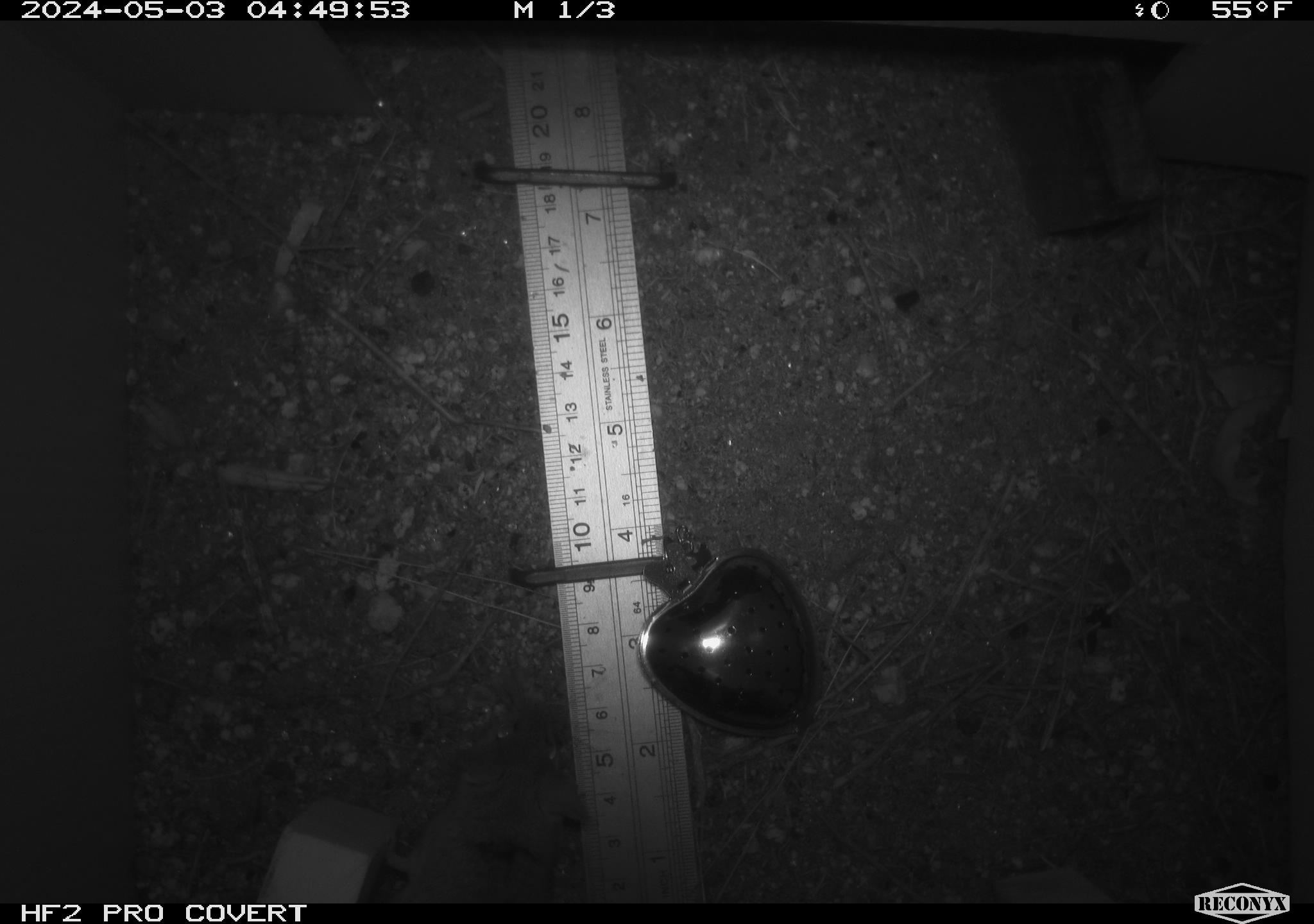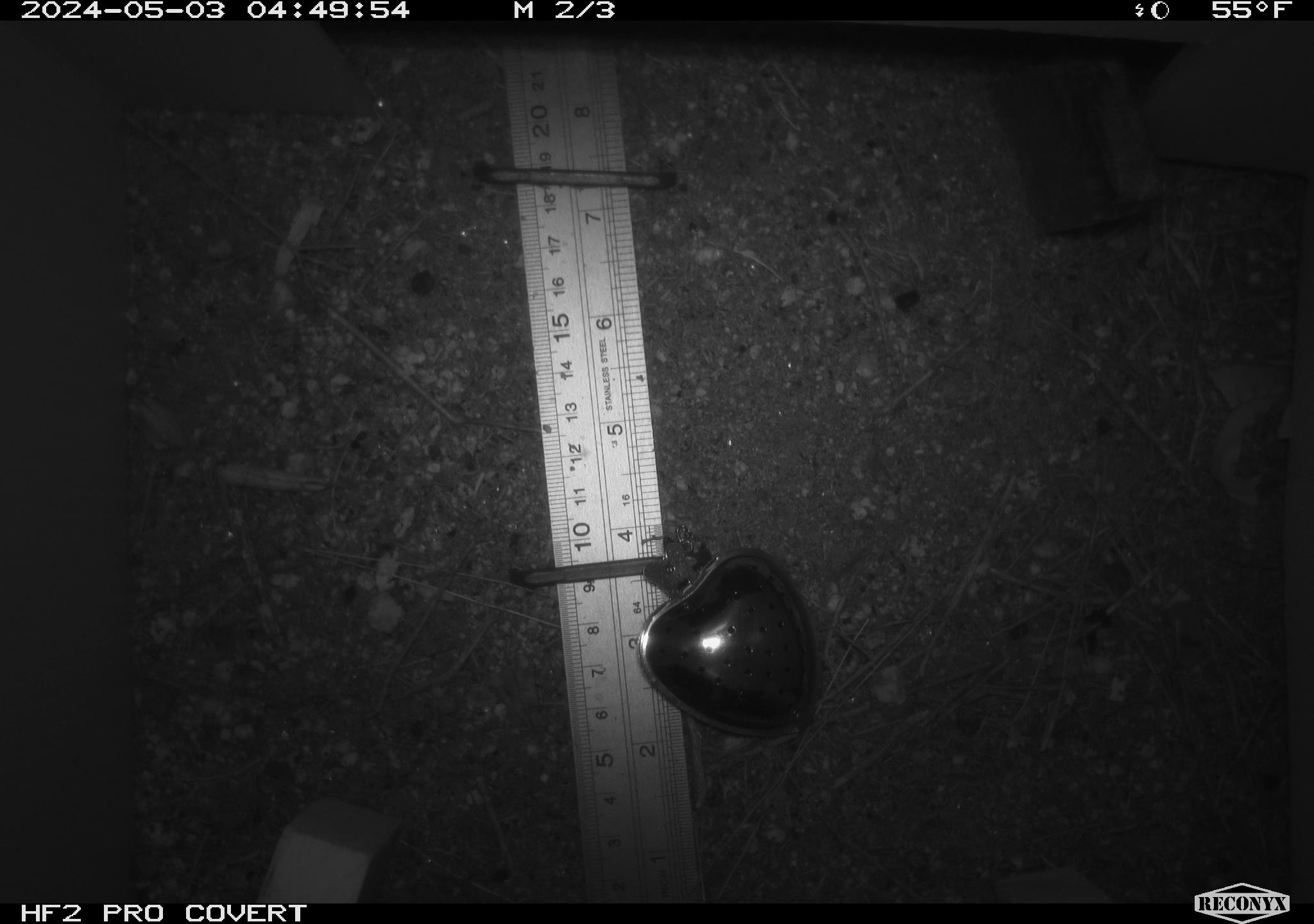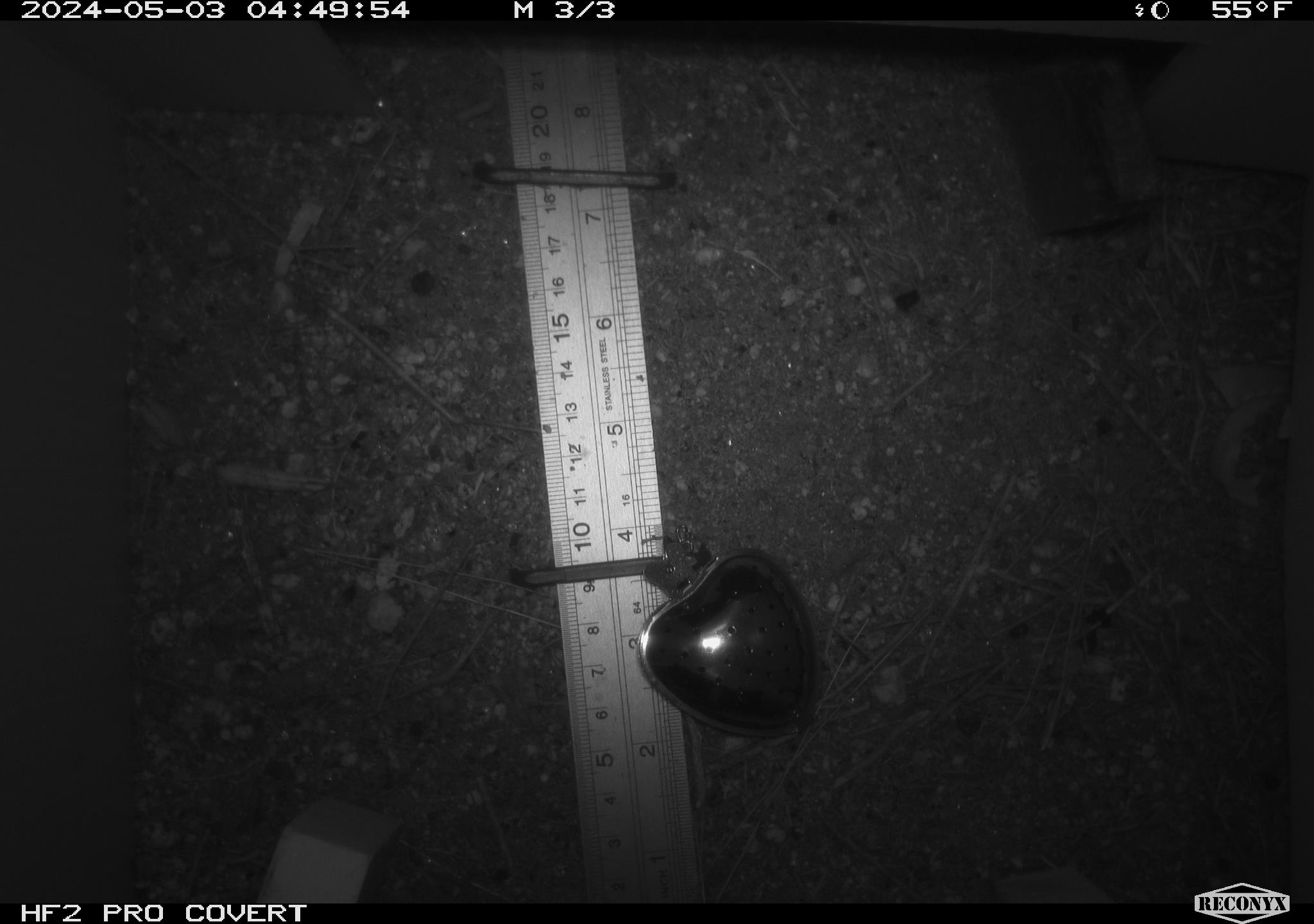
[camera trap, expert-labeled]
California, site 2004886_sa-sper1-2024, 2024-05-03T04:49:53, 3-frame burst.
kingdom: Animalia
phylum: Chordata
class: Mammalia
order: Rodentia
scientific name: Rodentia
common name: mouse species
Mouse species (Rodentia).